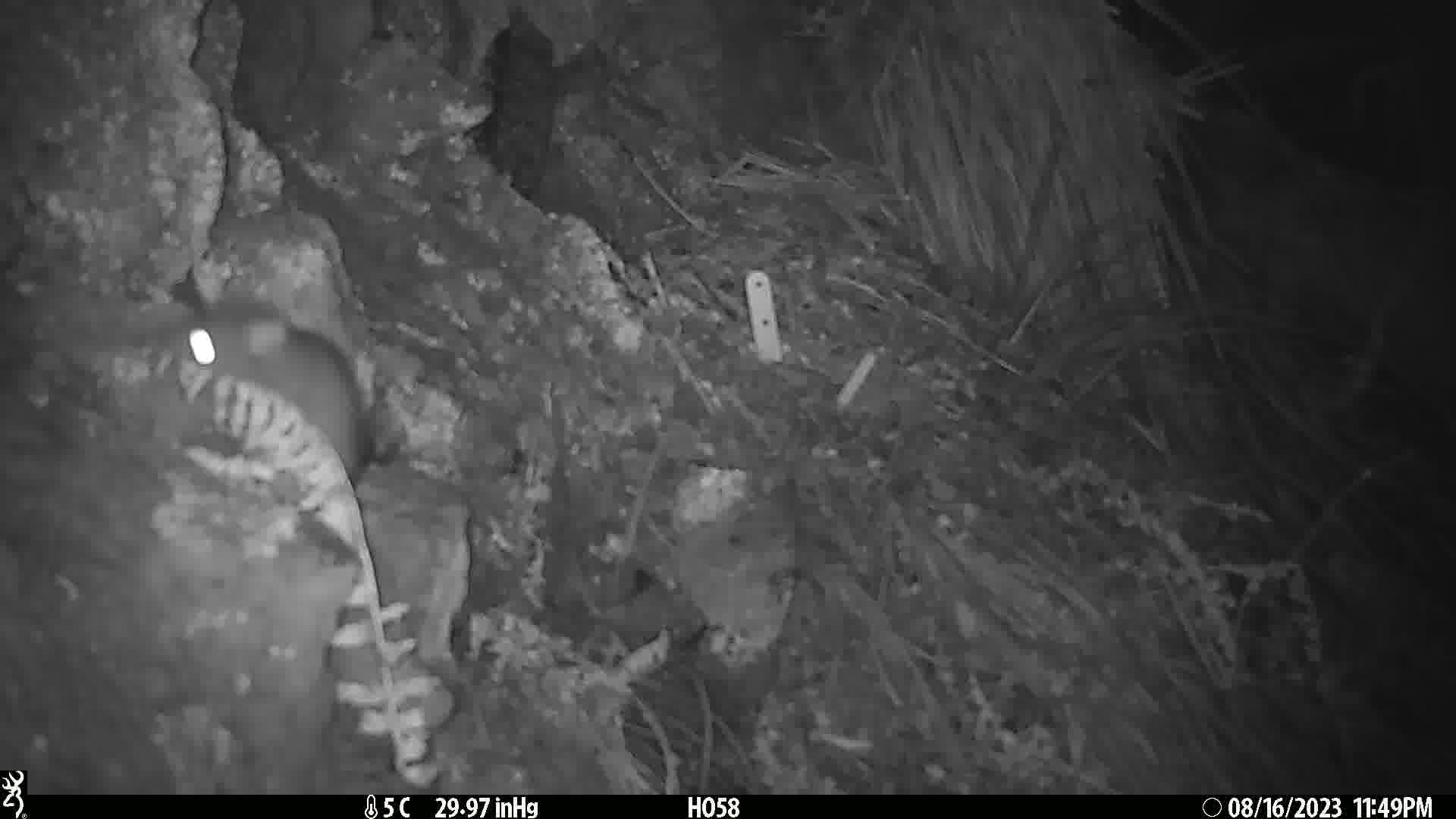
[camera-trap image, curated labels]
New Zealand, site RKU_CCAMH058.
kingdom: Animalia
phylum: Chordata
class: Mammalia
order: Rodentia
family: Muridae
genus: Rattus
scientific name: Rattus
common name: rat